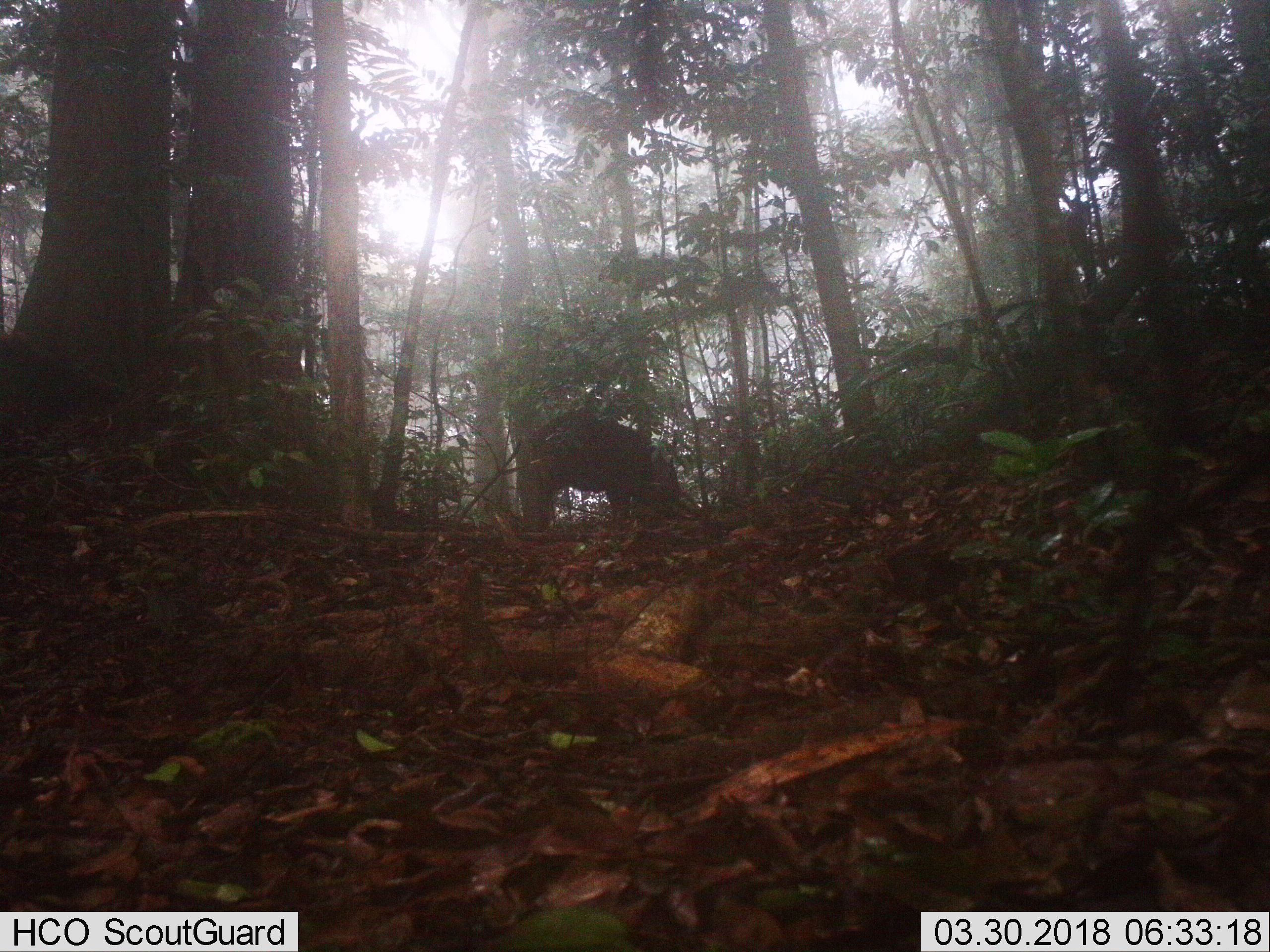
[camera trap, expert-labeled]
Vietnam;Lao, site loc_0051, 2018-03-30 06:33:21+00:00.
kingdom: Animalia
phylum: Chordata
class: Mammalia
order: Artiodactyla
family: Suidae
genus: Sus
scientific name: Sus scrofa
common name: eurasian wild pig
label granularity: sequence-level